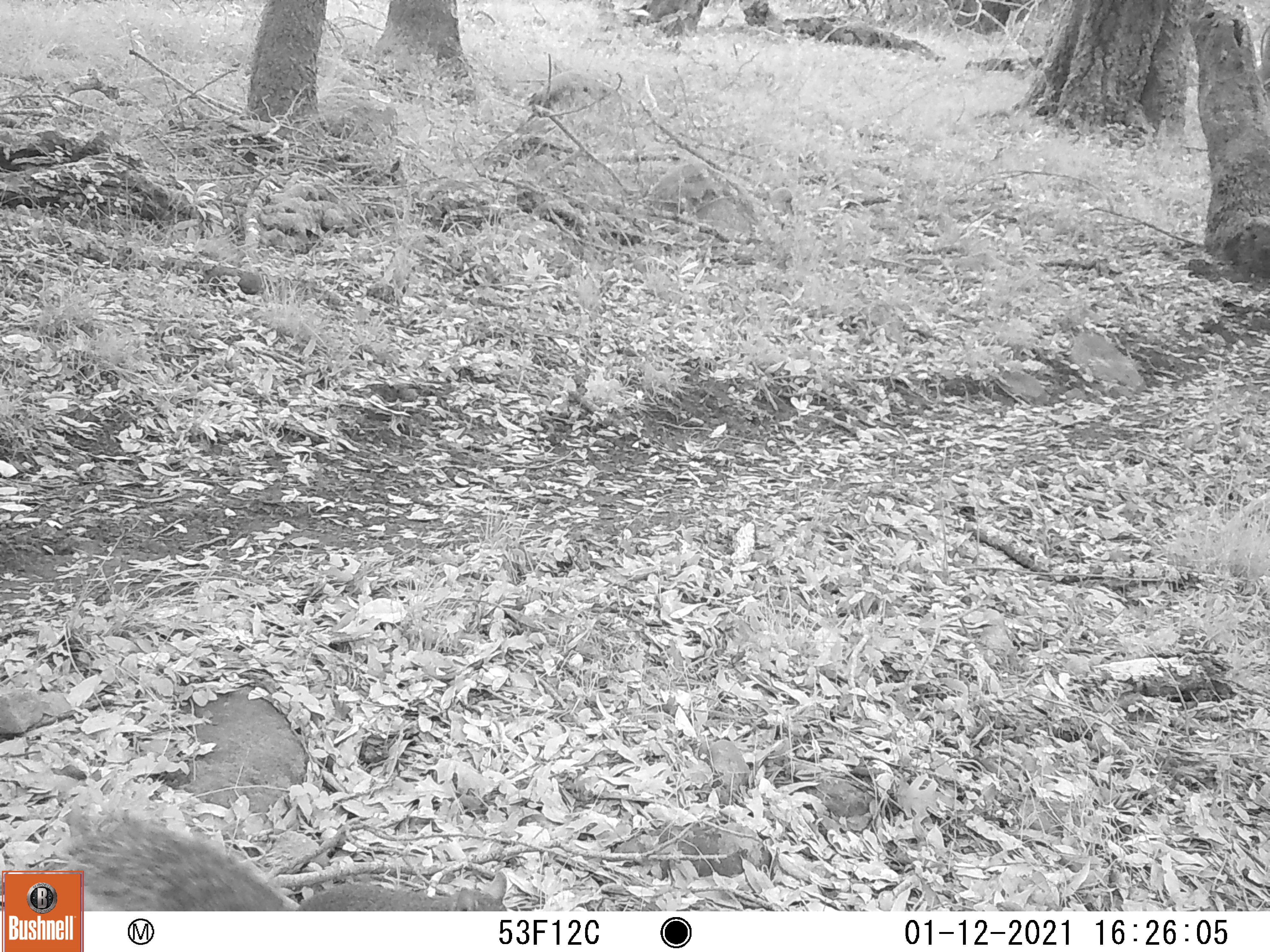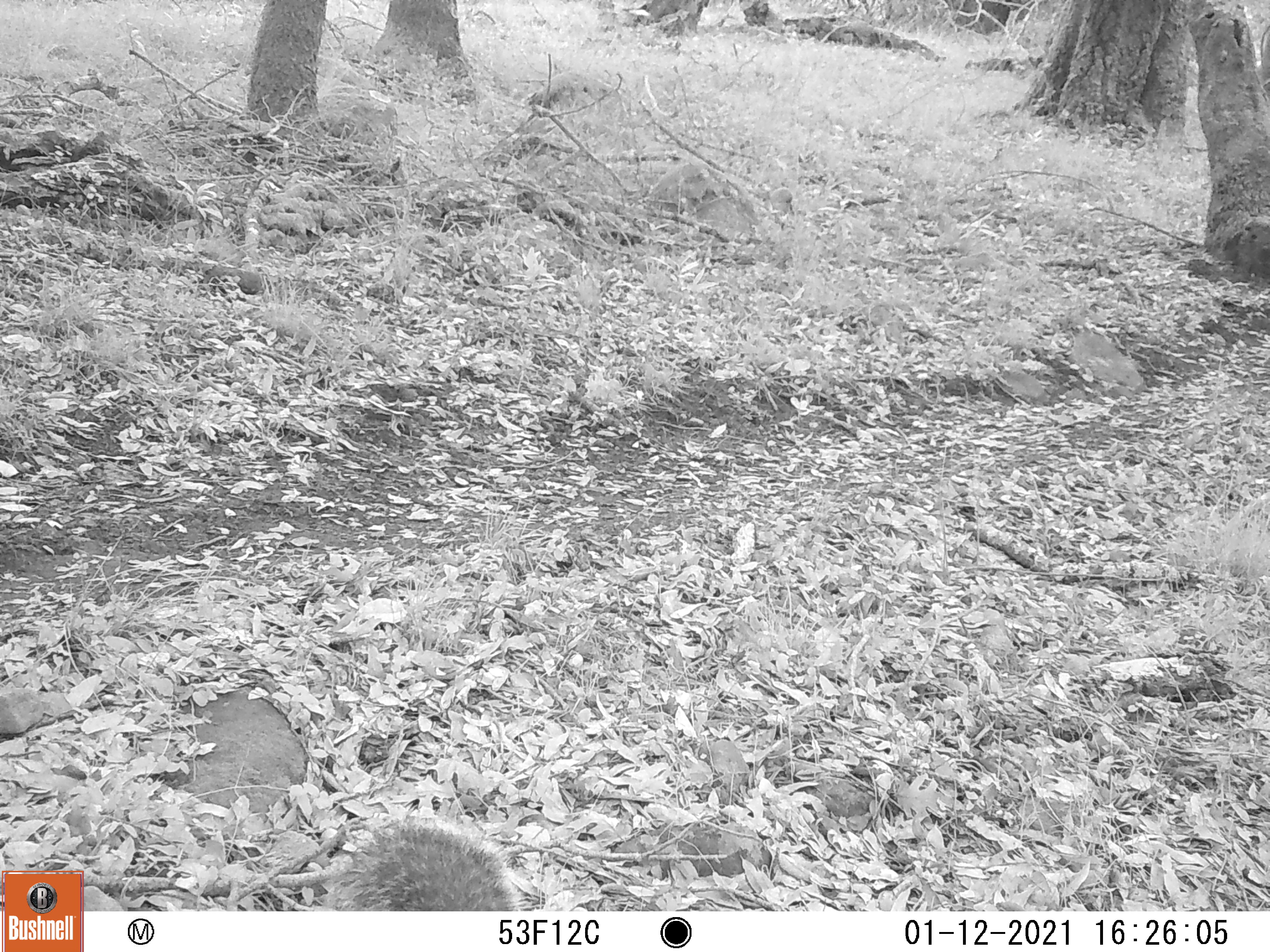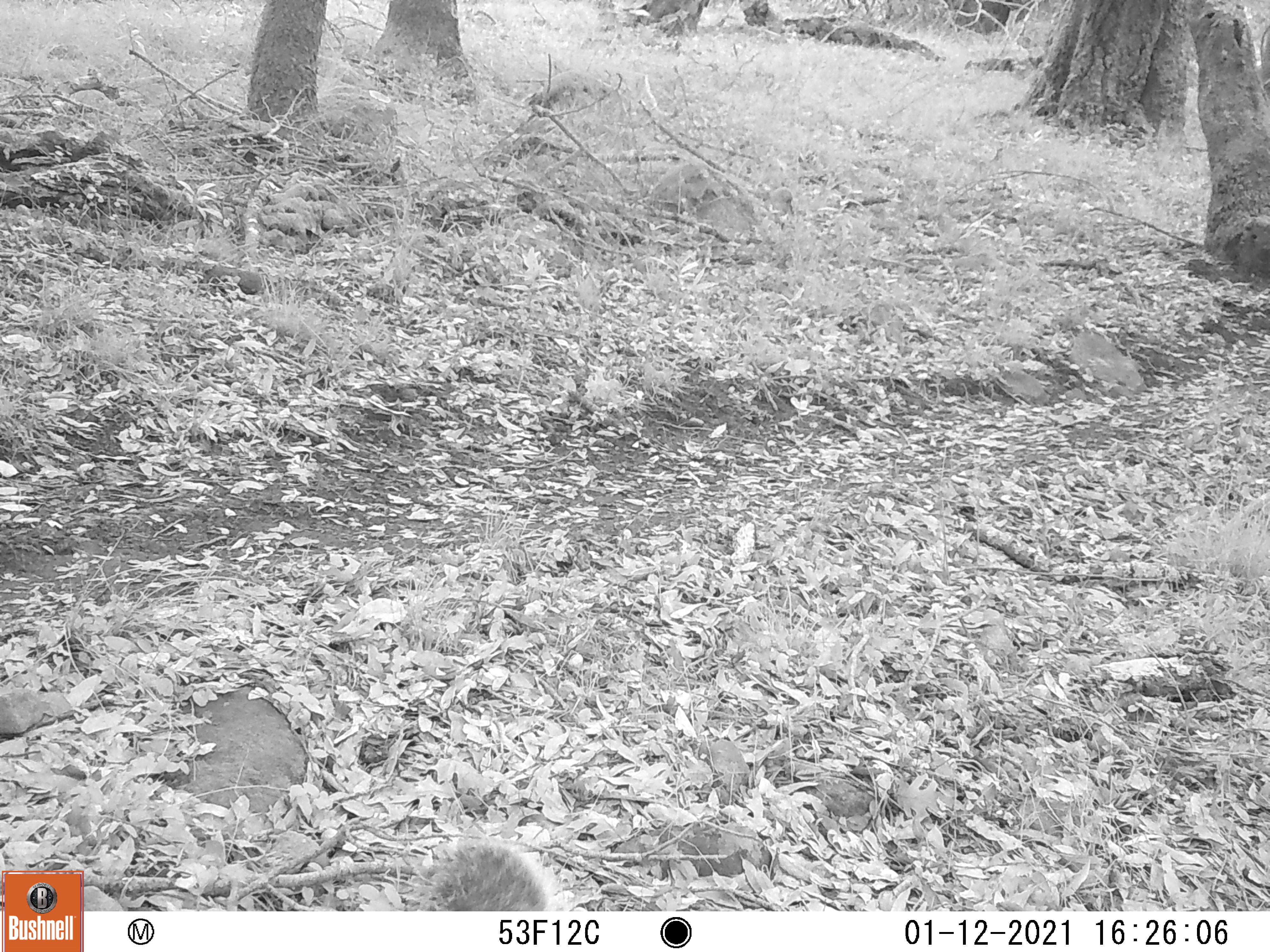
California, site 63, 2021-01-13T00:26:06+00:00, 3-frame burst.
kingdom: Animalia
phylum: Chordata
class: Mammalia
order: Rodentia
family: Sciuridae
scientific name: Sciuridae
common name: squirrel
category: unknown squirrel